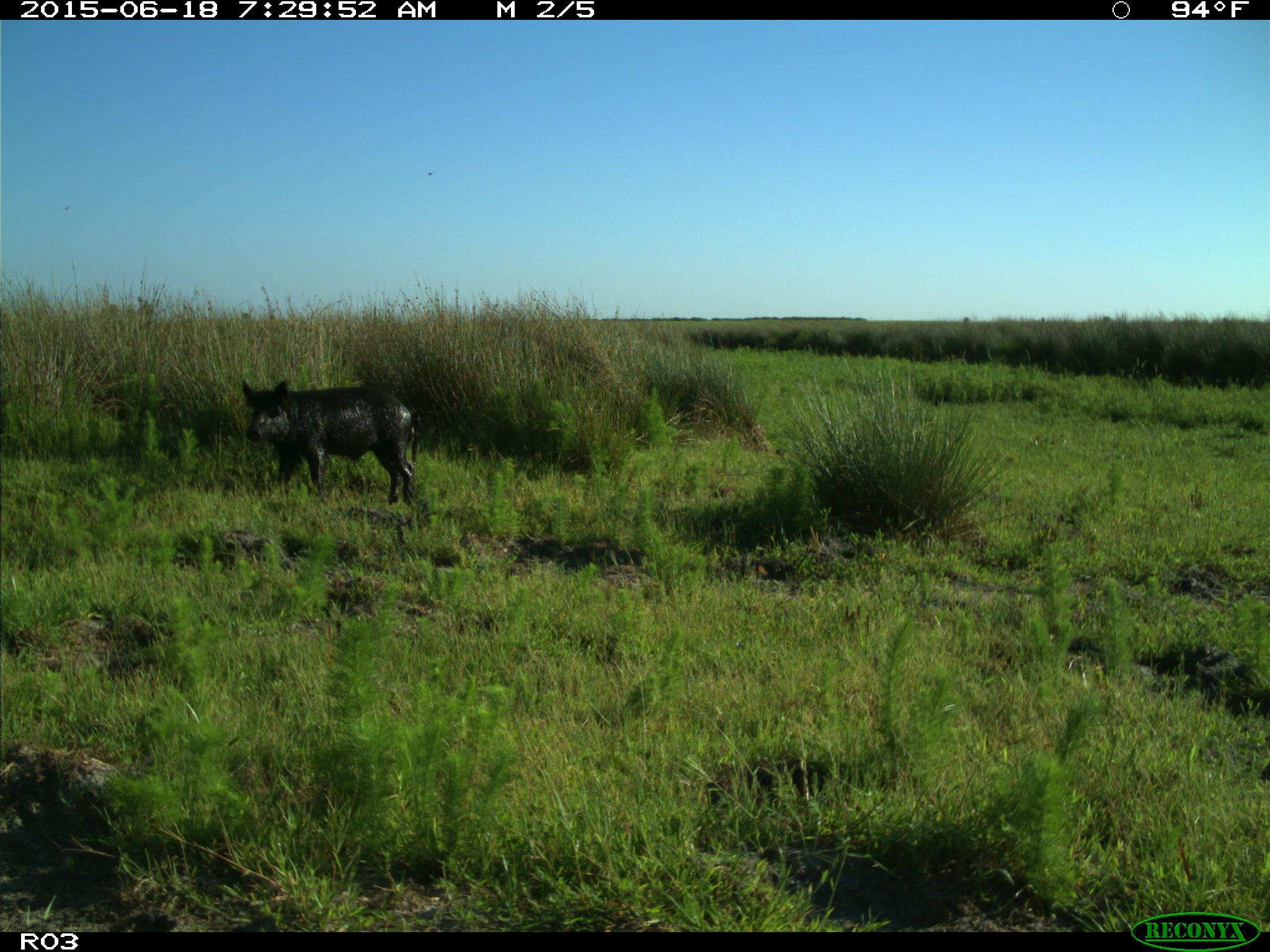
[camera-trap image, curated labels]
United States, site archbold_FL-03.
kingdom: Animalia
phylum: Chordata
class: Mammalia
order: Artiodactyla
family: Suidae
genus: Sus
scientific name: Sus scrofa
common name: wild boar